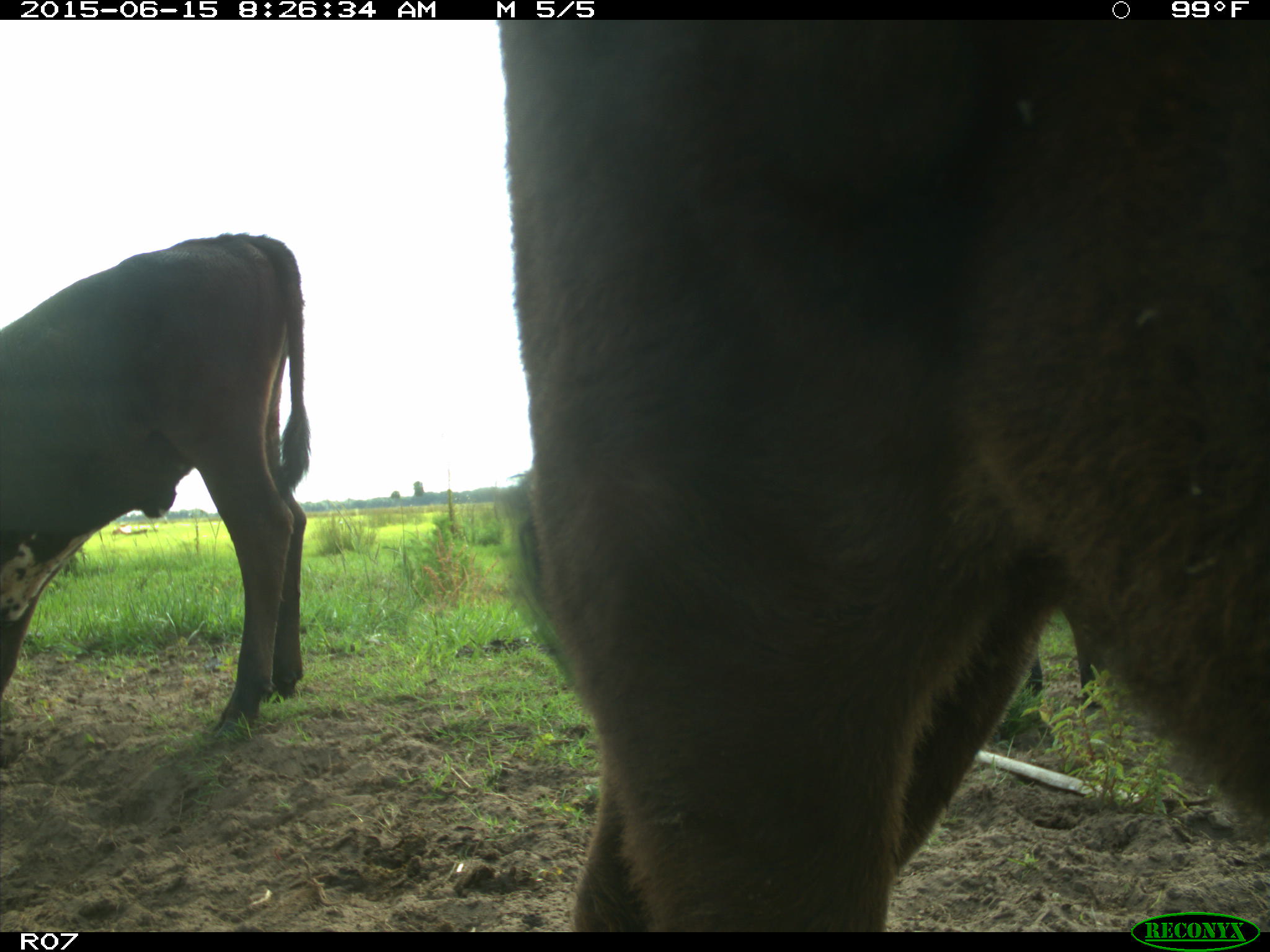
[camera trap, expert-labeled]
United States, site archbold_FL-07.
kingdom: Animalia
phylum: Chordata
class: Mammalia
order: Artiodactyla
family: Bovidae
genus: Bos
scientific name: Bos taurus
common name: domestic cow